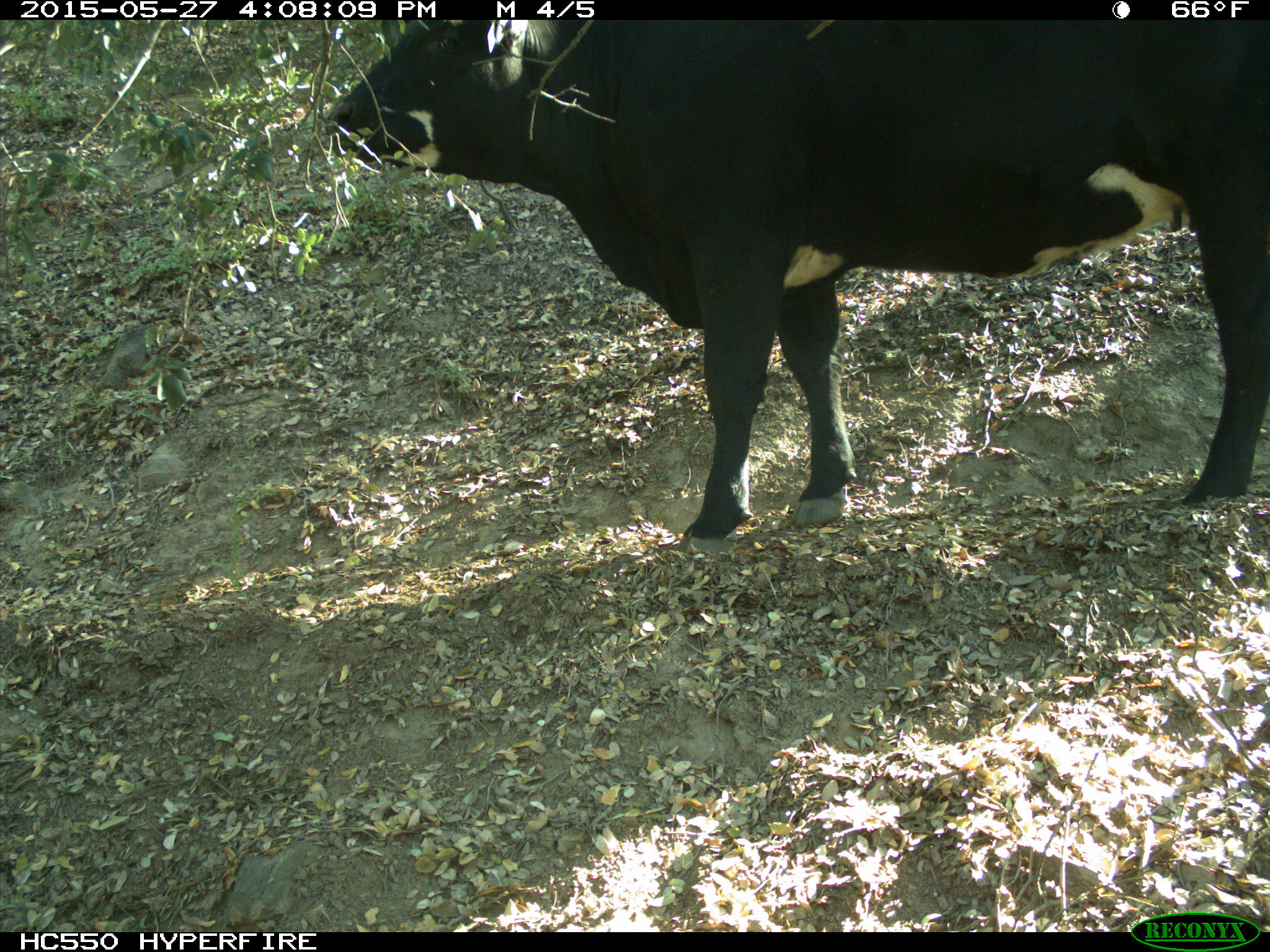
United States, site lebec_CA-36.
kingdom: Animalia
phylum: Chordata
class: Mammalia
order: Artiodactyla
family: Bovidae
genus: Bos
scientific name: Bos taurus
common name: domestic cow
Bos taurus (domestic cow).